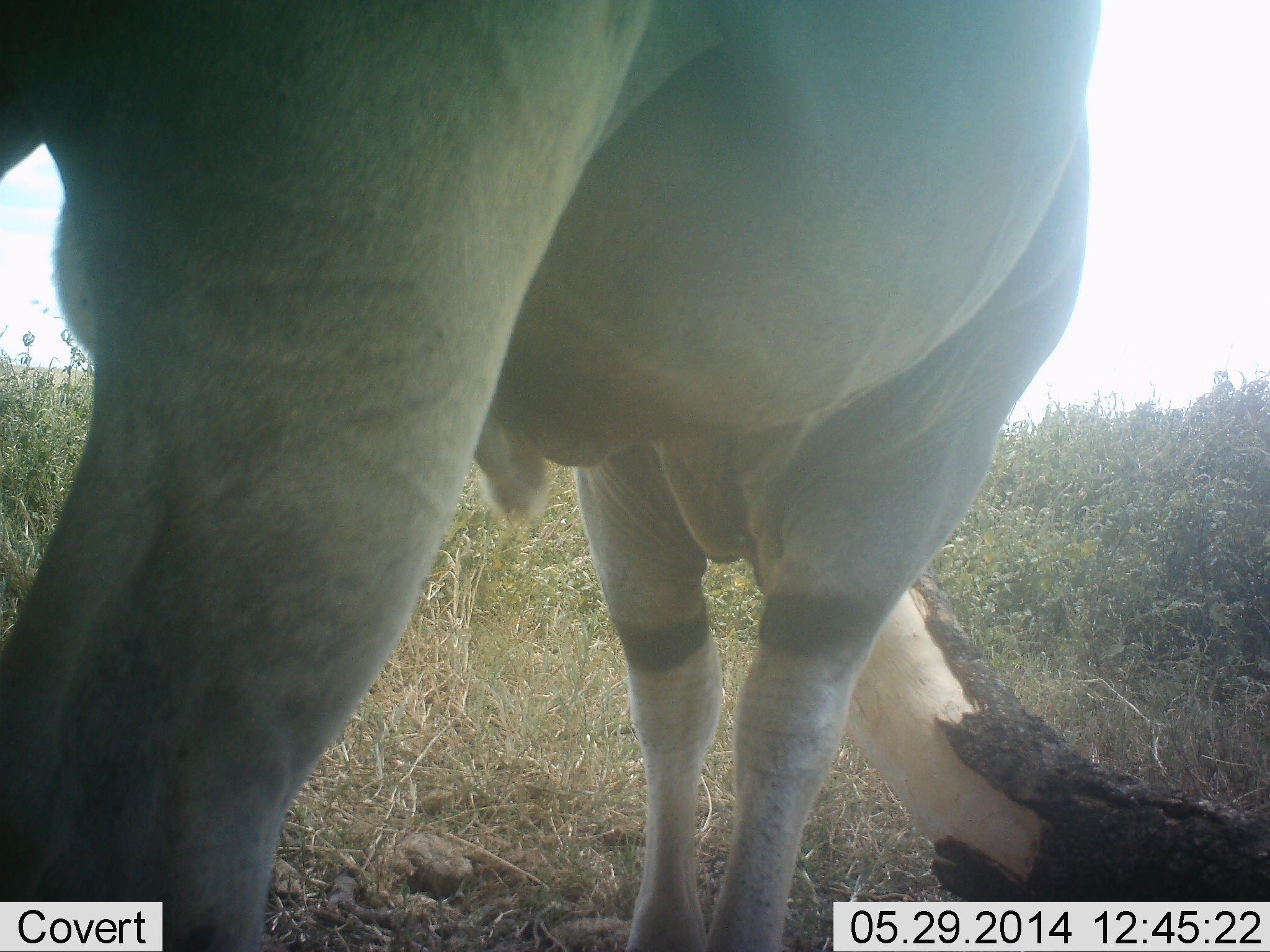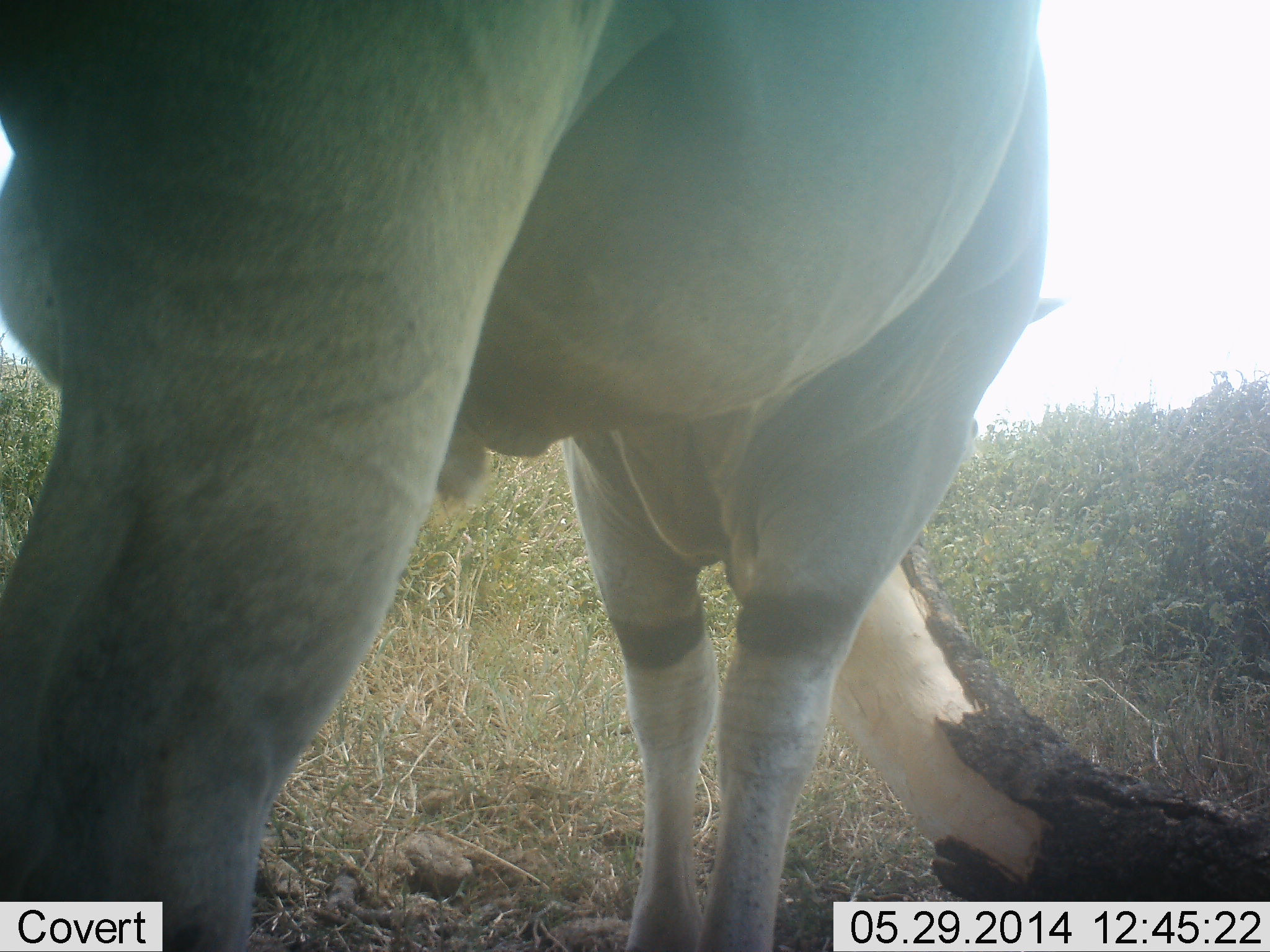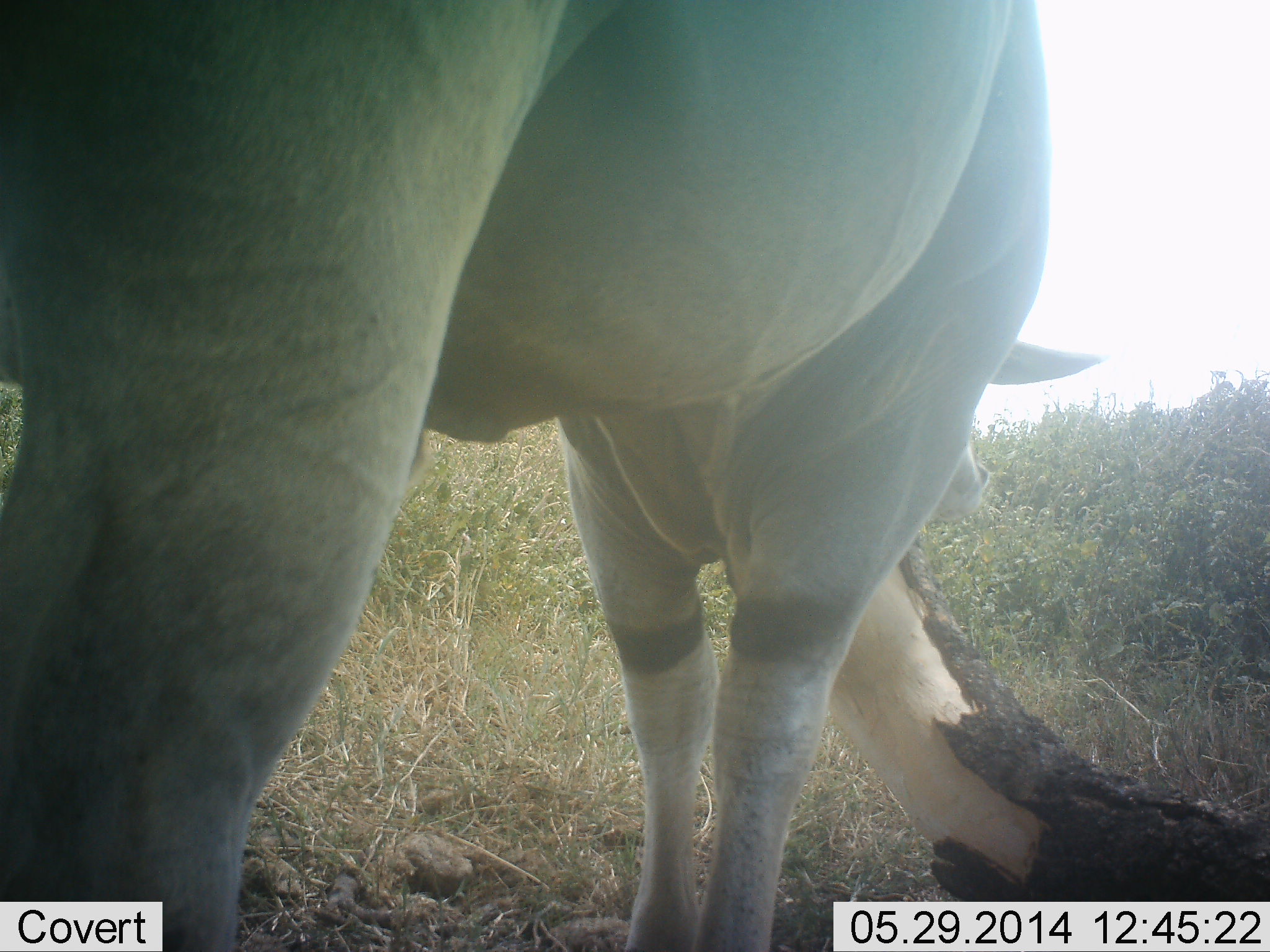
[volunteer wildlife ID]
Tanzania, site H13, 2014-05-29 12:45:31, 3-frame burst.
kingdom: Animalia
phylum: Chordata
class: Mammalia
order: Artiodactyla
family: Bovidae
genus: Tragelaphus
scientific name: Tragelaphus oryx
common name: eland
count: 1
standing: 80%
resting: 0%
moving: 0%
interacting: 0%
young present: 0%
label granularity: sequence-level